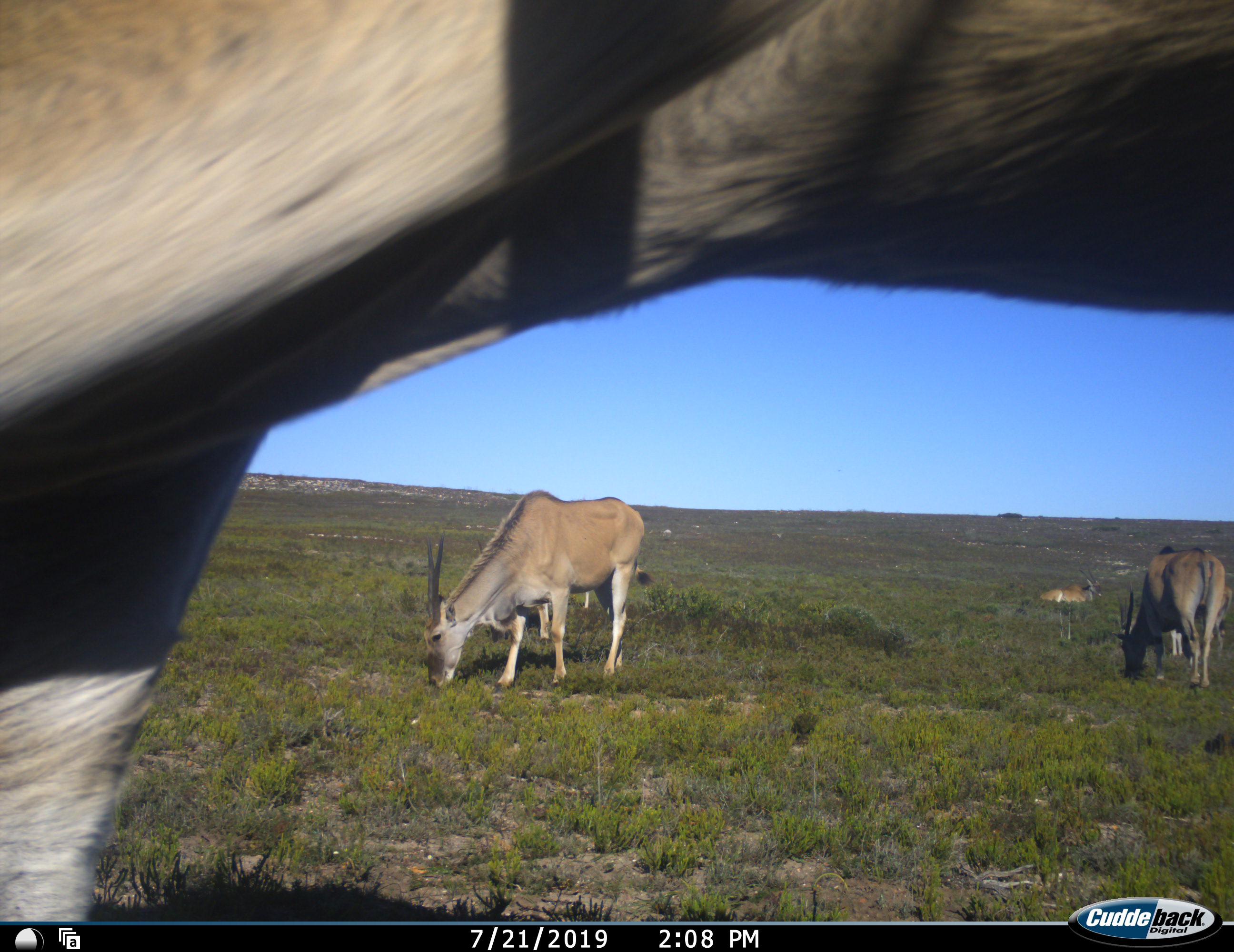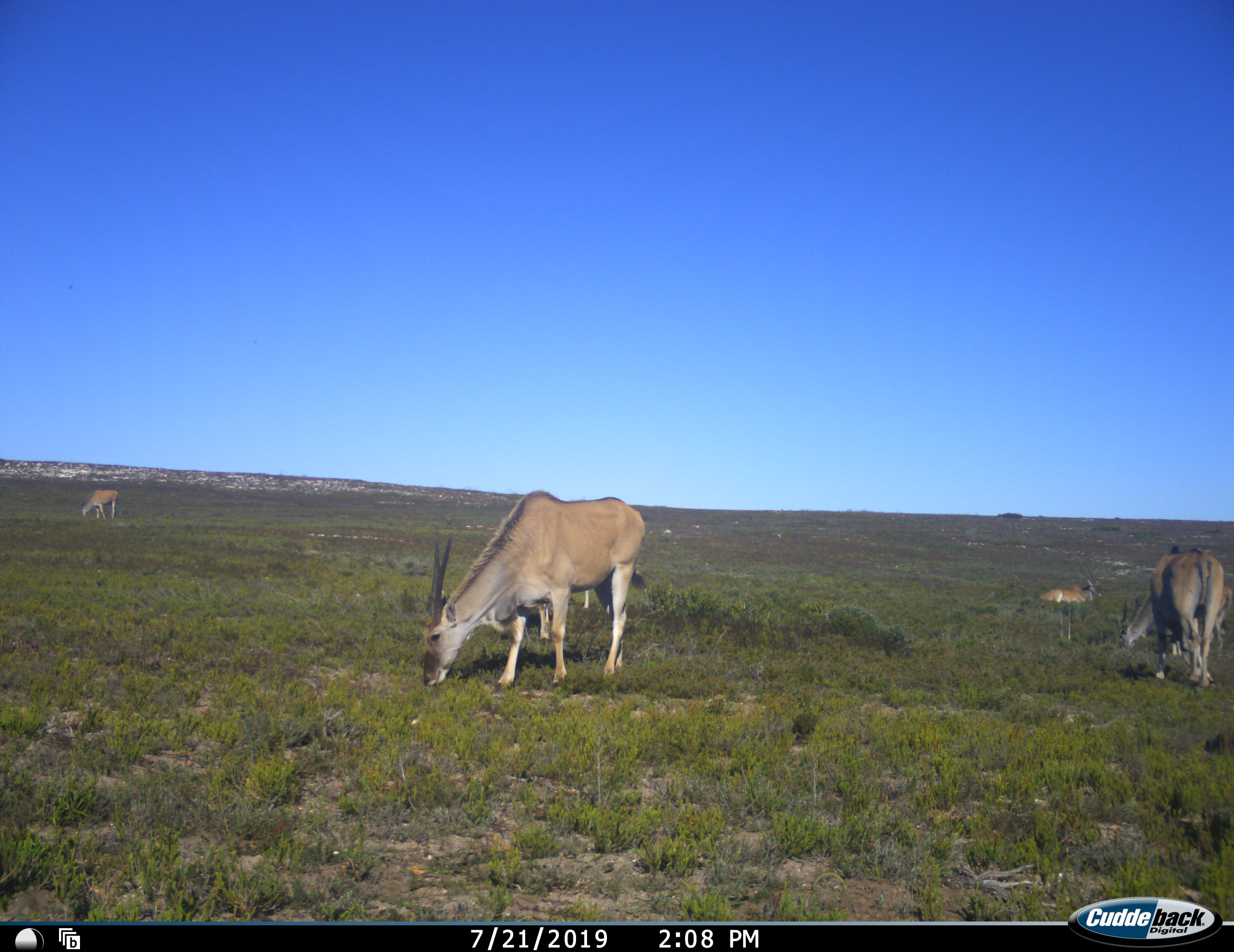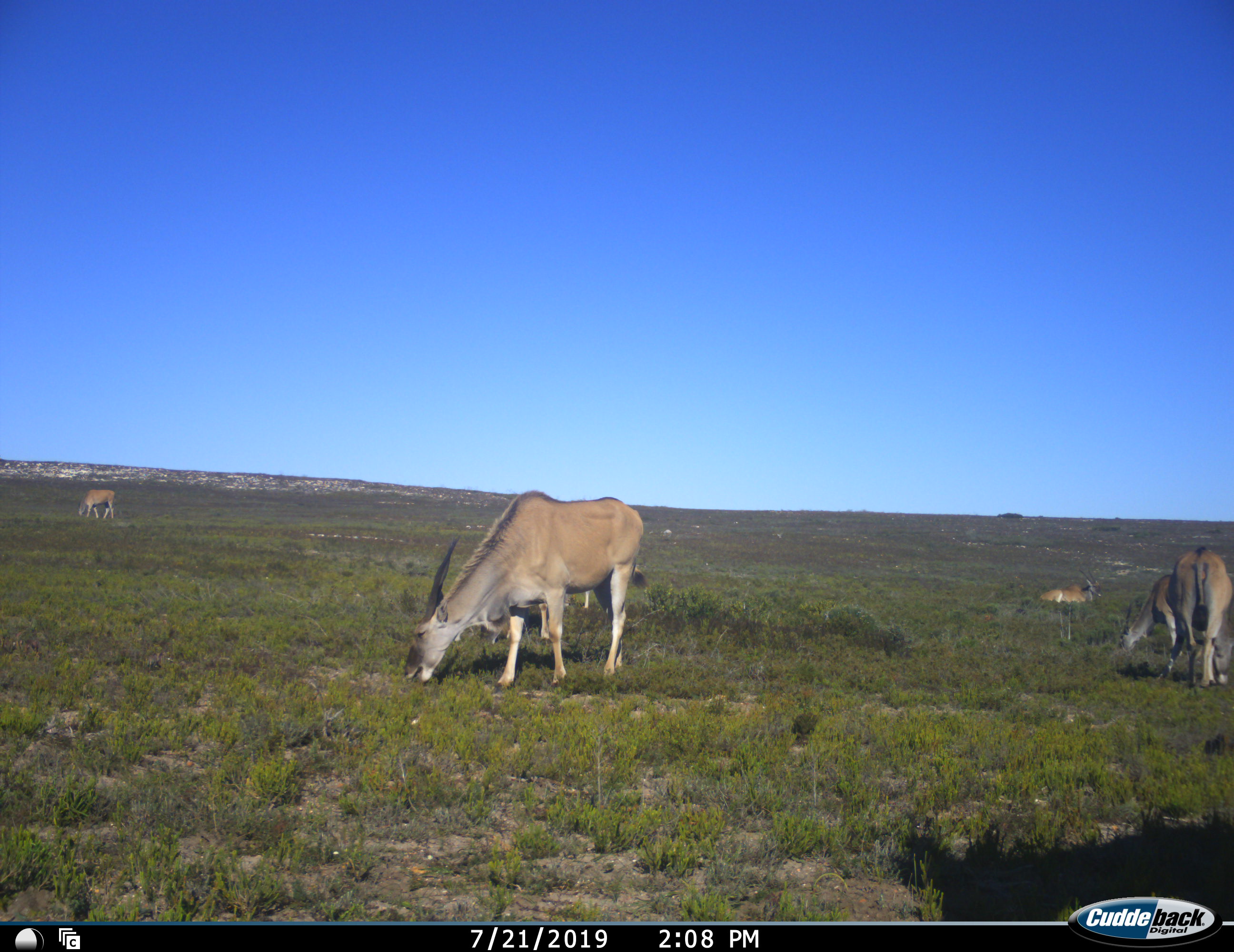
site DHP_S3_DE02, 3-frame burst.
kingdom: Animalia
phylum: Chordata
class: Mammalia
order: Artiodactyla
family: Bovidae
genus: Tragelaphus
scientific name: Tragelaphus oryx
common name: eland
Eland (Tragelaphus oryx), count 7. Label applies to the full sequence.